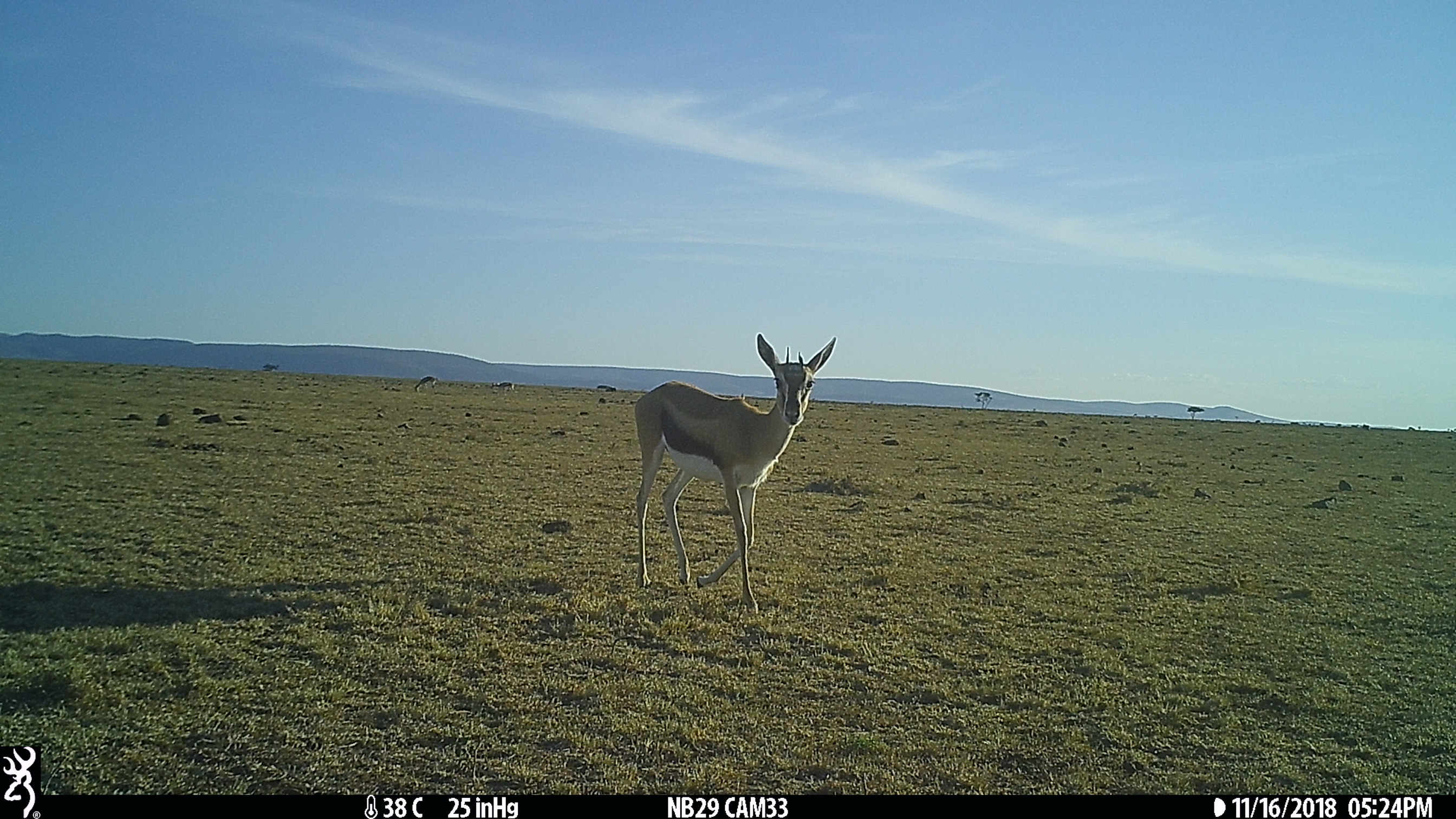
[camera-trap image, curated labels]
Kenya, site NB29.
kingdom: Animalia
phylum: Chordata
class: Mammalia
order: Artiodactyla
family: Bovidae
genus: Nanger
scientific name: Nanger granti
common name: grant's gazelle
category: gazelle grants